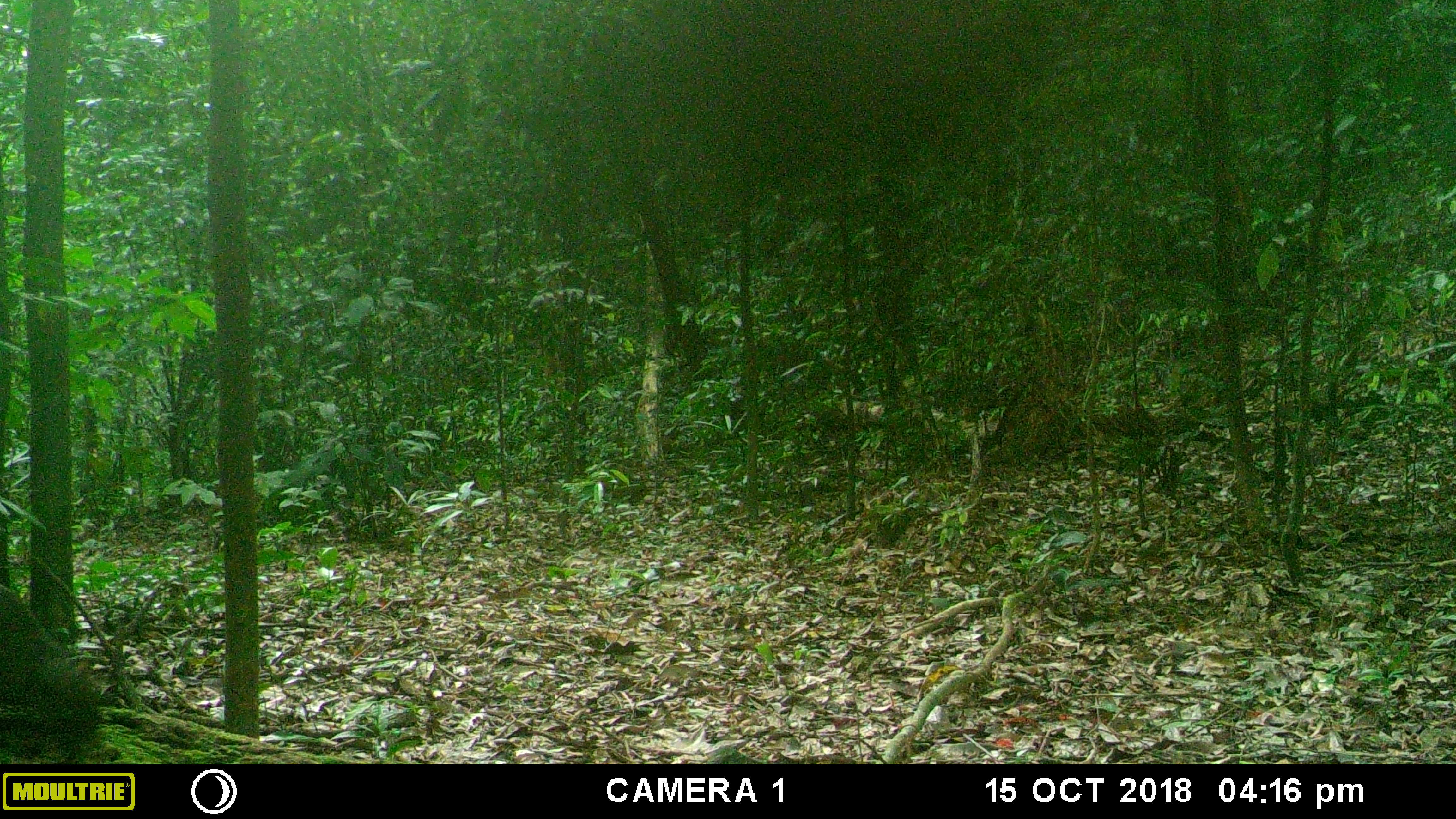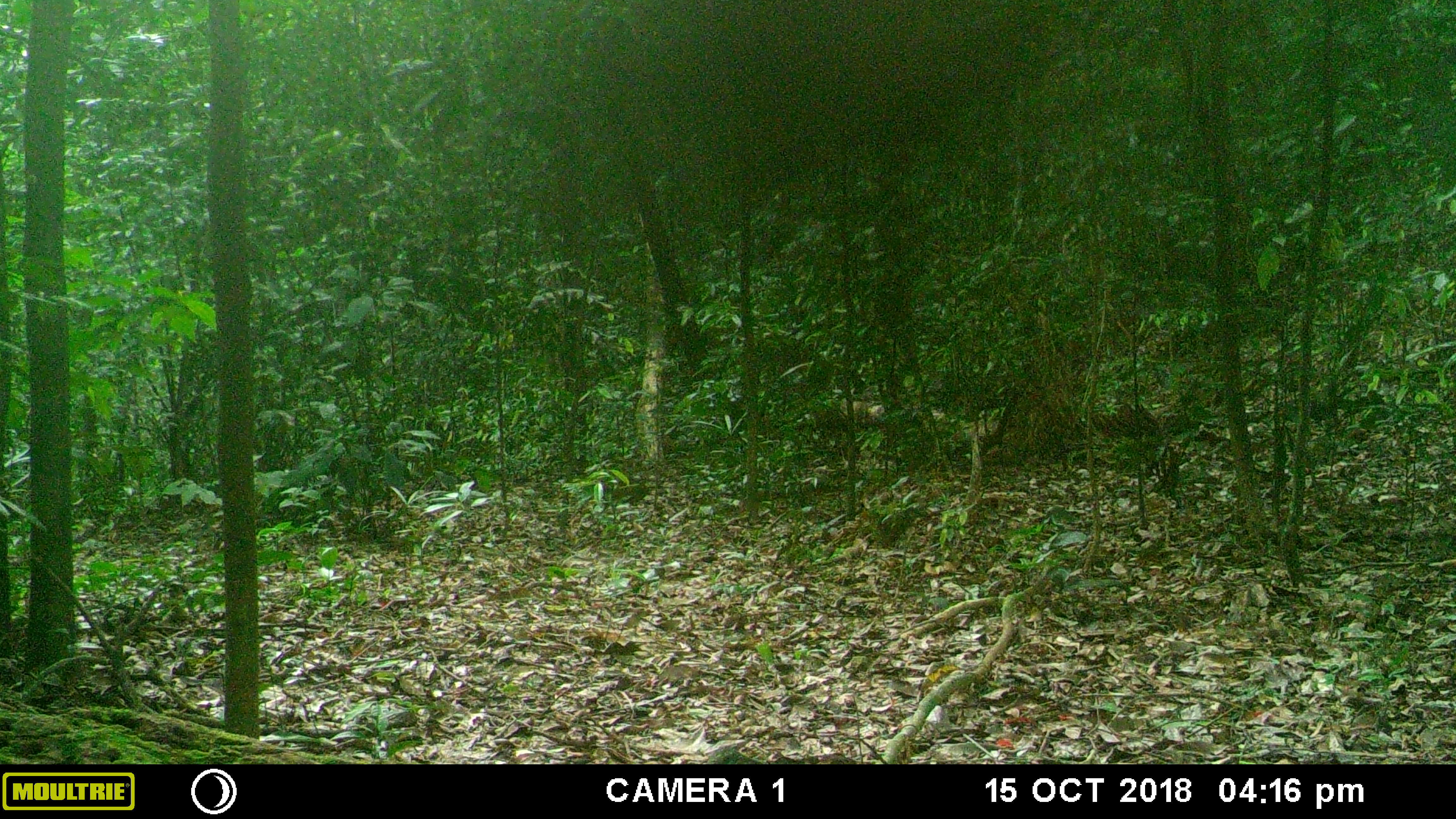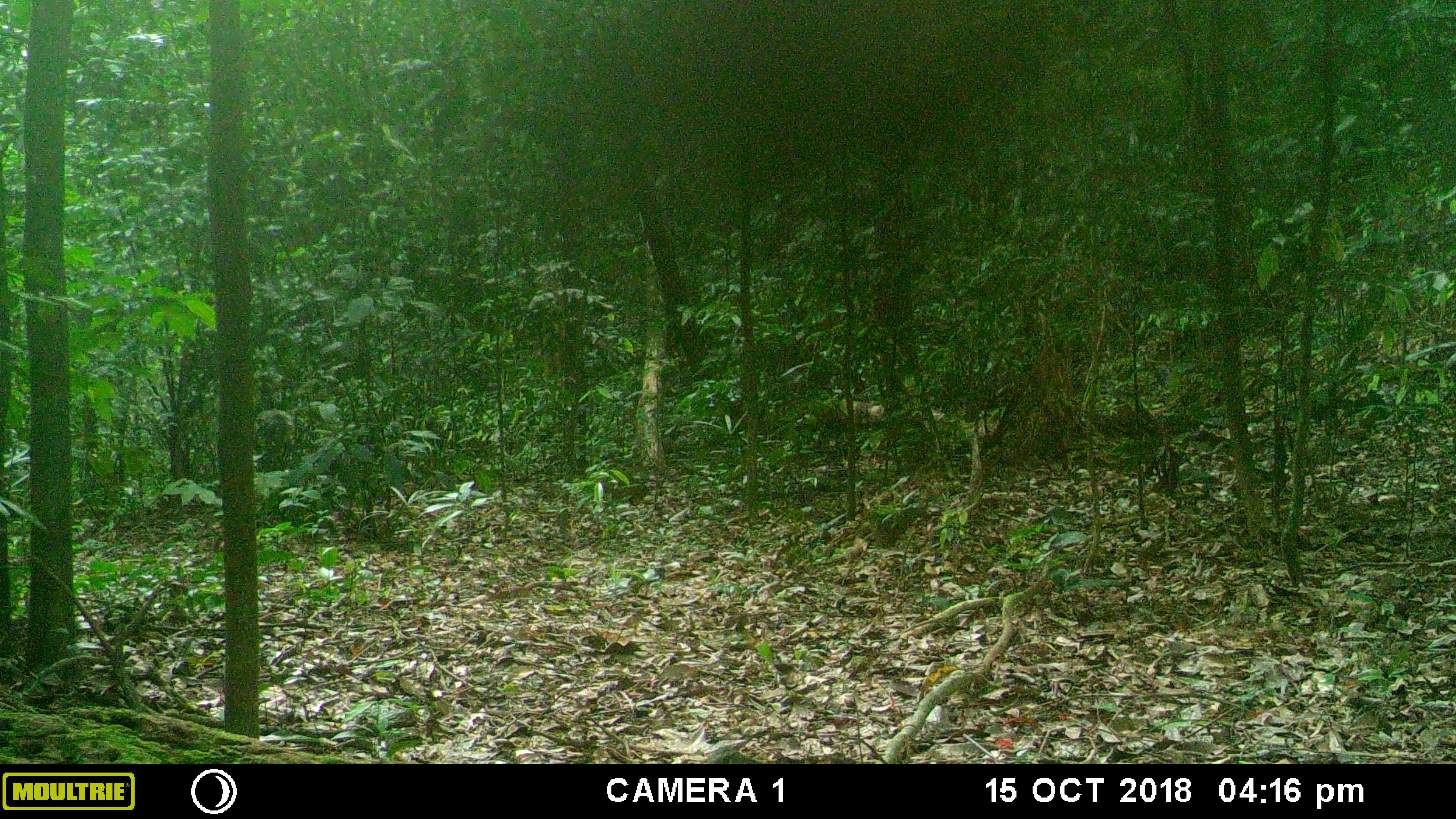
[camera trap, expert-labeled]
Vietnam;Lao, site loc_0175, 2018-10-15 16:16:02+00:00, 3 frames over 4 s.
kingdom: Animalia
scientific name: Animalia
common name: animal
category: unidentified animal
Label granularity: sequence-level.